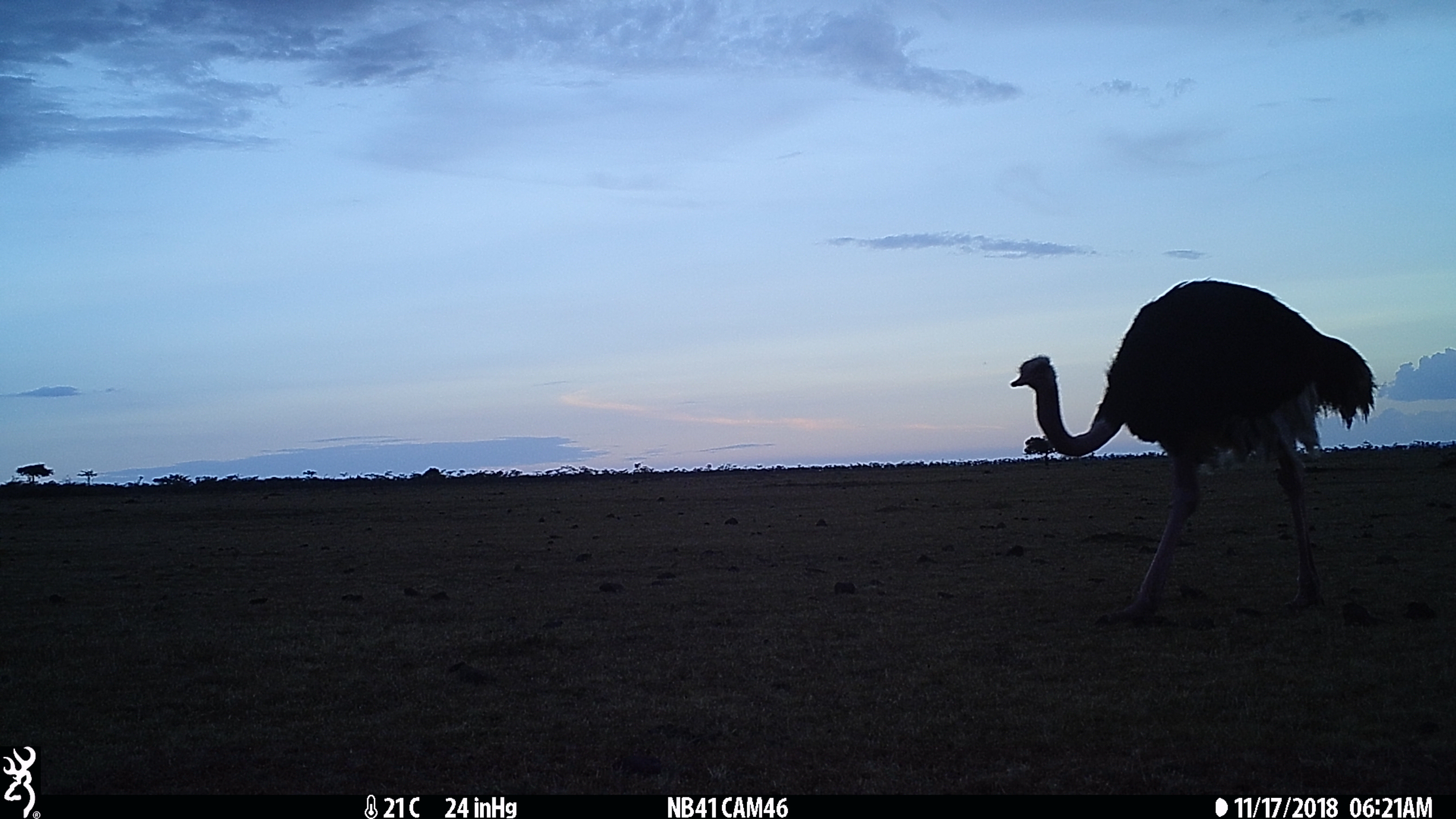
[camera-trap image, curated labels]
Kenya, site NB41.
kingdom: Animalia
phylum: Chordata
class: Aves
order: Struthioniformes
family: Struthionidae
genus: Struthio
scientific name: Struthio camelus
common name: ostrich